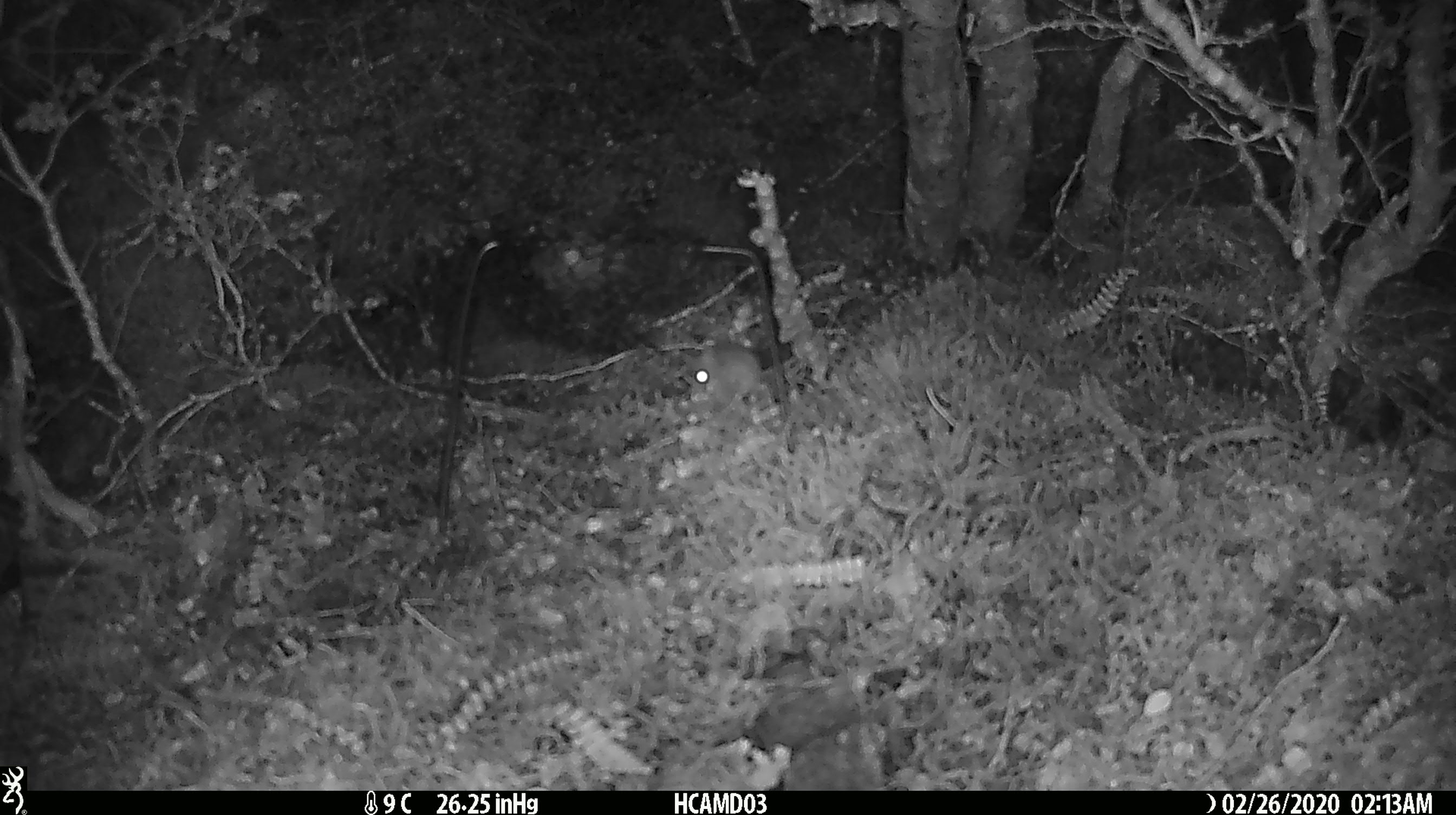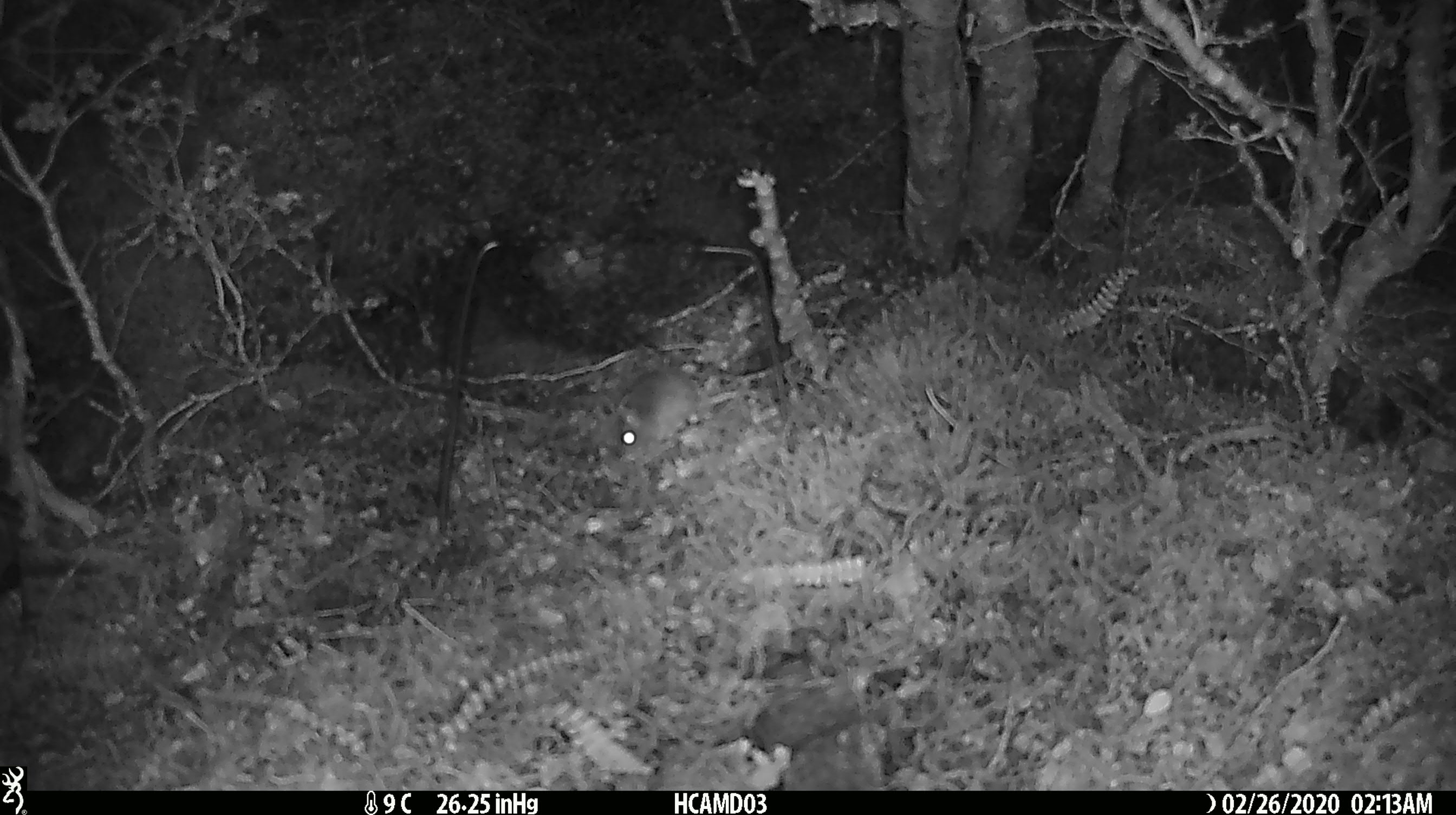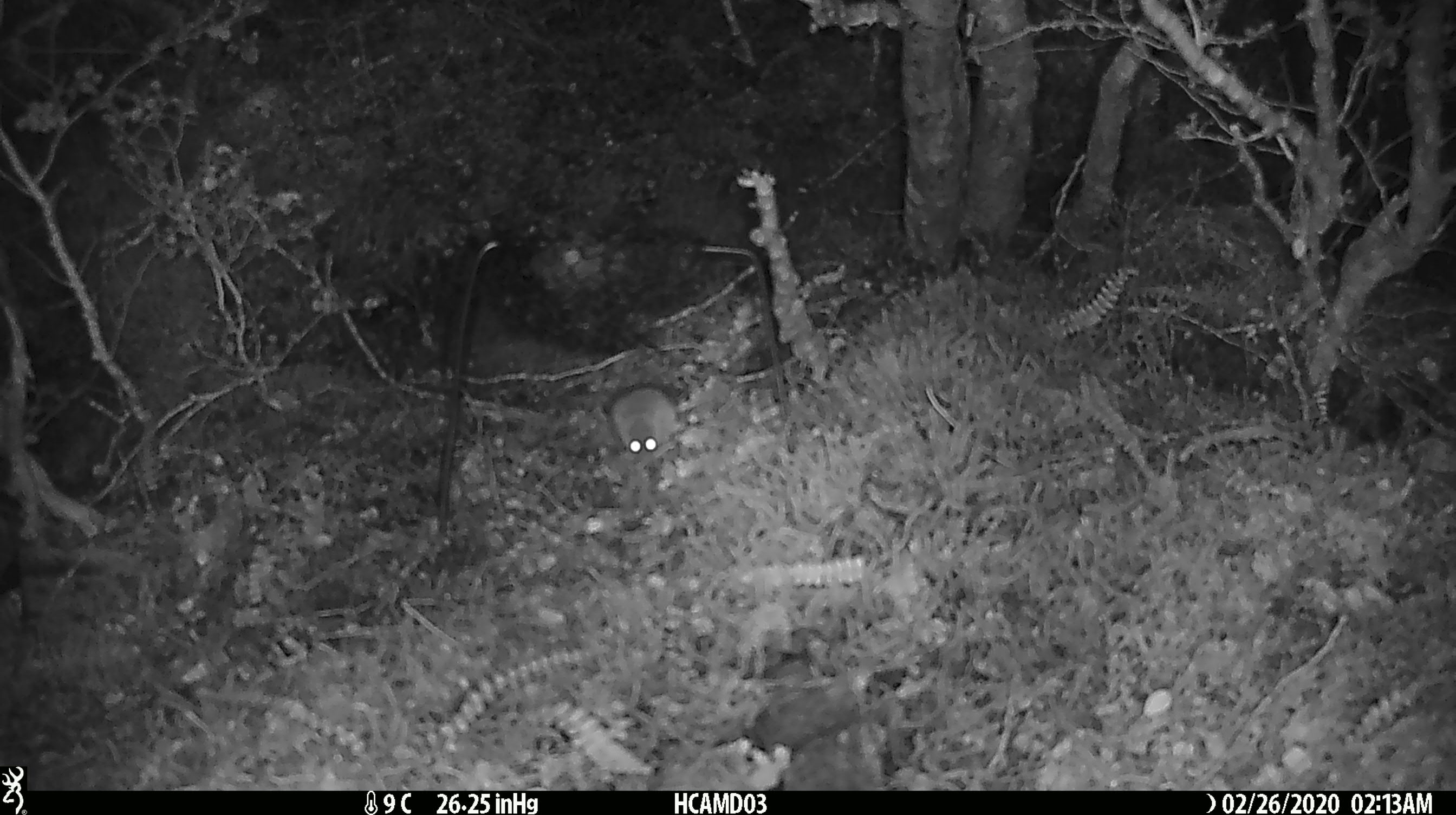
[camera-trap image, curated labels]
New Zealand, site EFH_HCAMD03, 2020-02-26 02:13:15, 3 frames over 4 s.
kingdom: Animalia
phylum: Chordata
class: Mammalia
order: Rodentia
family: Muridae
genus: Mus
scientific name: Mus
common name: mouse